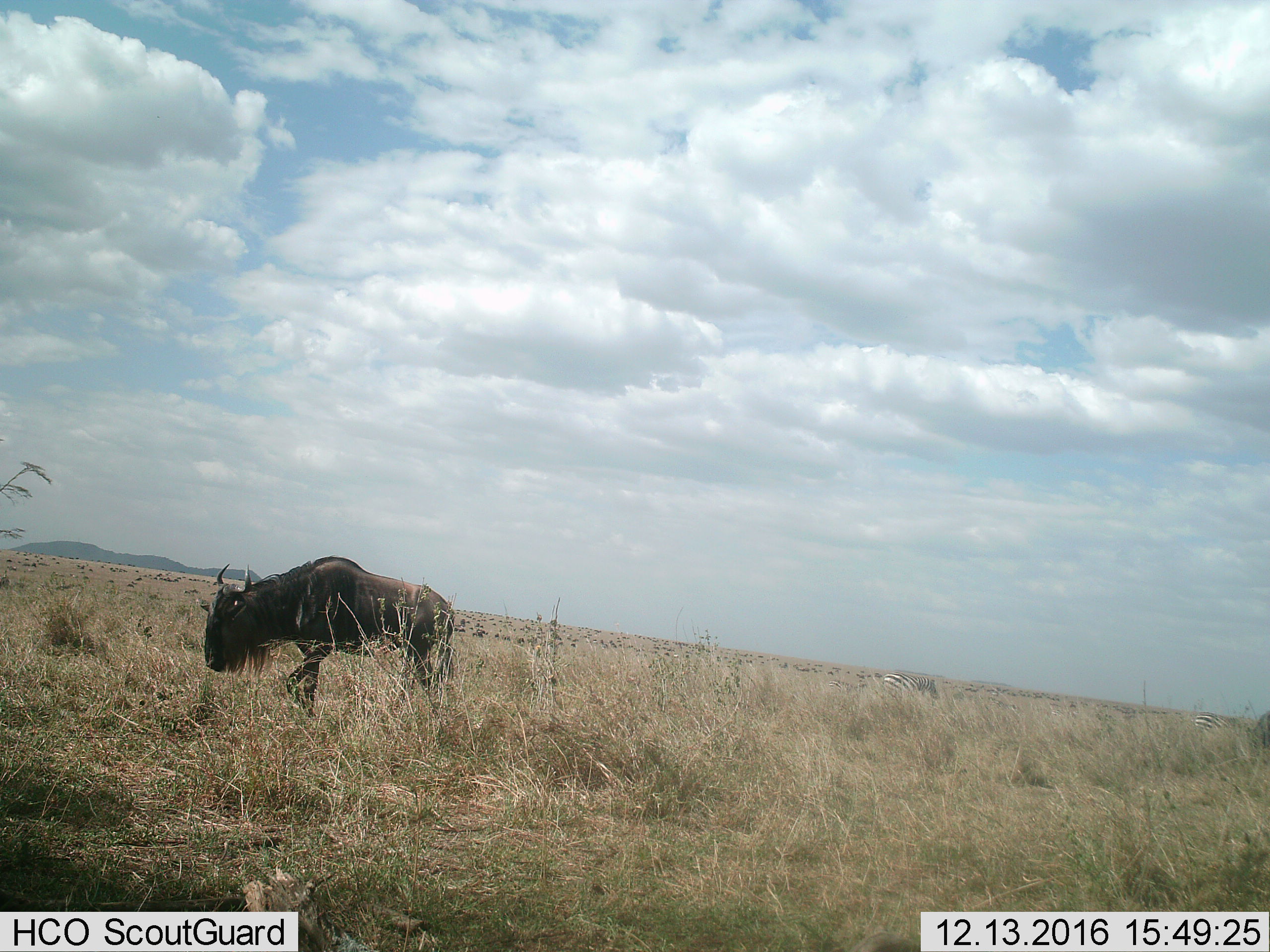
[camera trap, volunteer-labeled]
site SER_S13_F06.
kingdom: Animalia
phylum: Chordata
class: Mammalia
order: Artiodactyla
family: Bovidae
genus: Connochaetes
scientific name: Connochaetes taurinus taurinus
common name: blue wildebeest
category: wildebeestblue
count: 1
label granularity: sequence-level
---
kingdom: Animalia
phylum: Chordata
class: Mammalia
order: Perissodactyla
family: Equidae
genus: Equus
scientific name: Equus quagga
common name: plains zebra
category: zebraplains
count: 3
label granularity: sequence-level